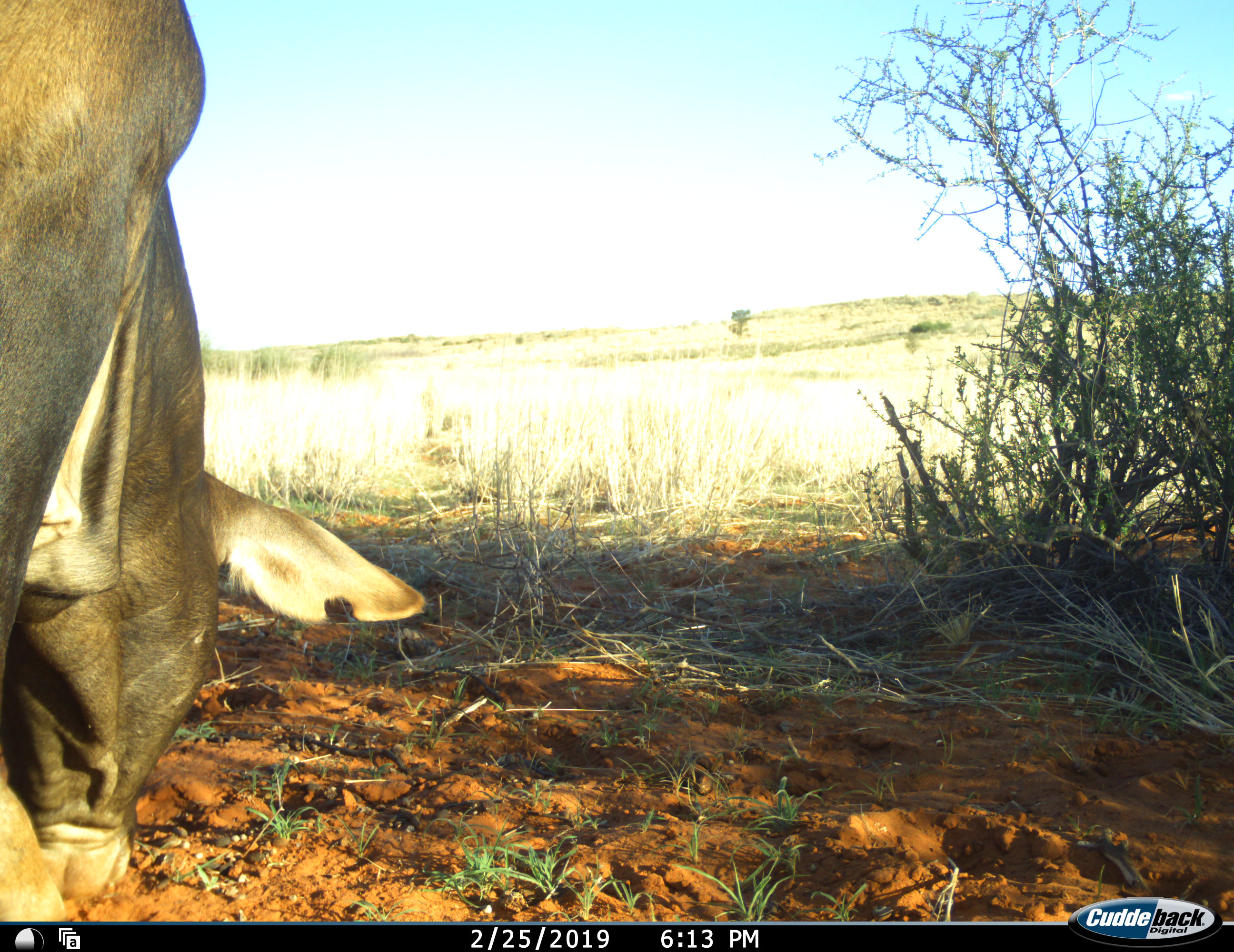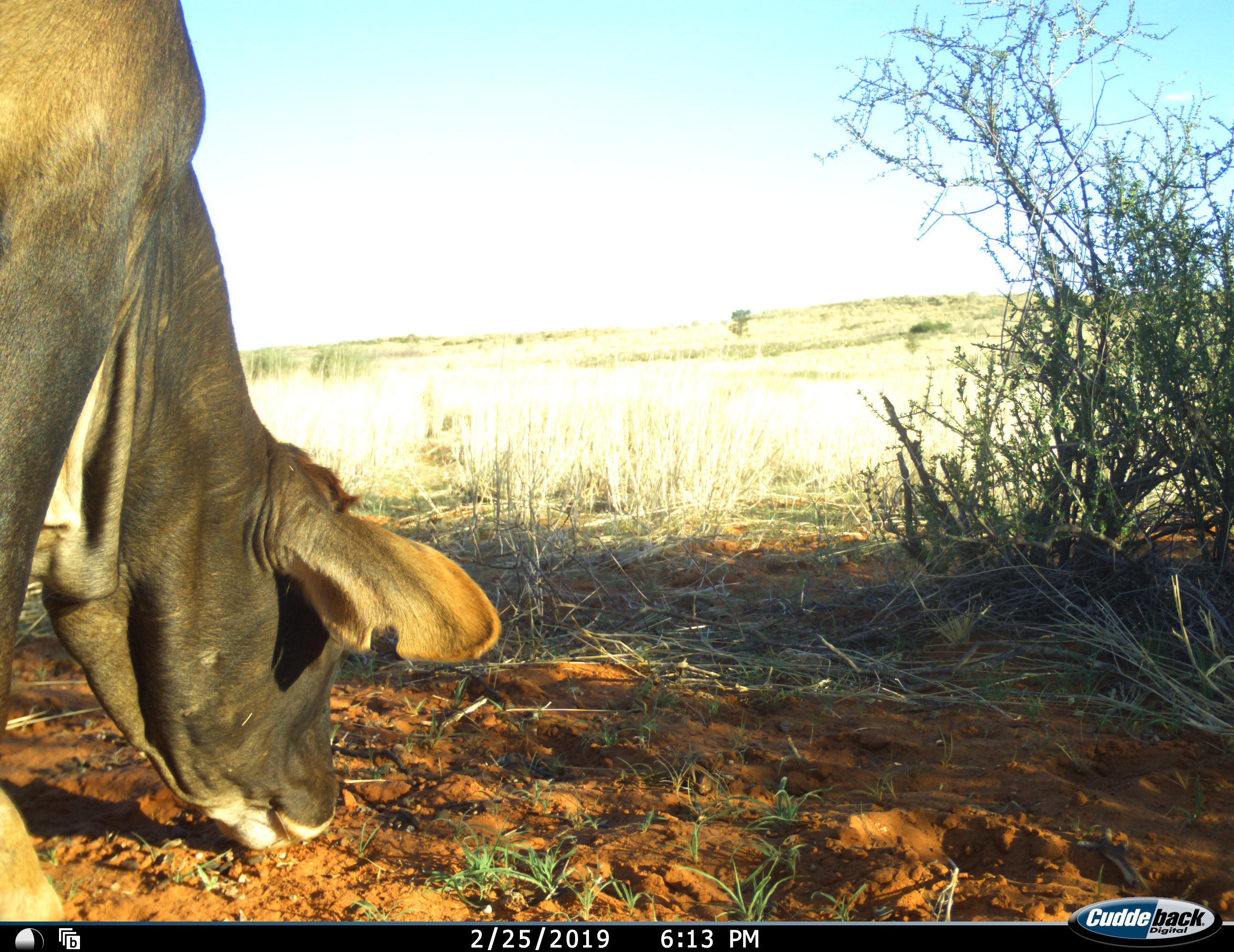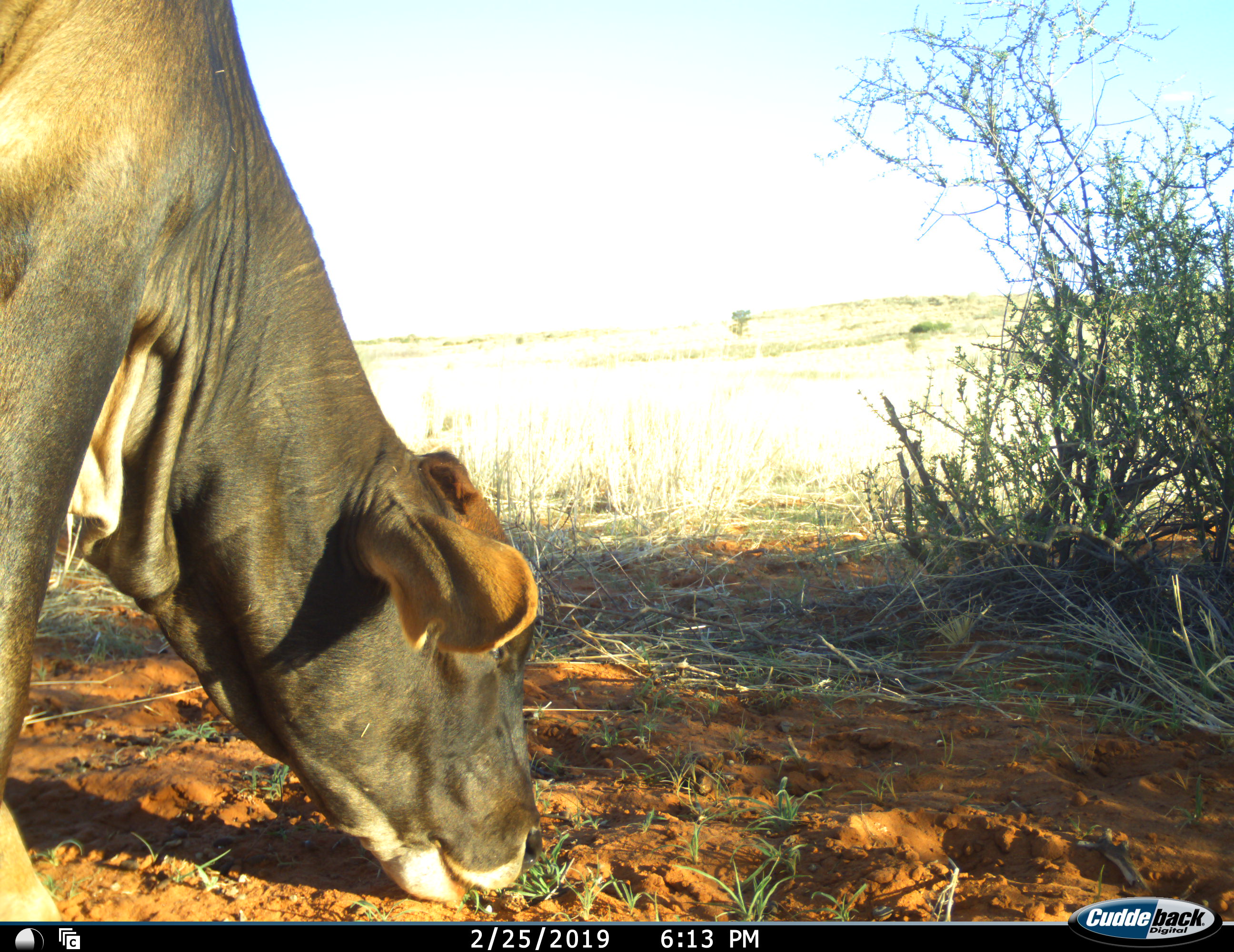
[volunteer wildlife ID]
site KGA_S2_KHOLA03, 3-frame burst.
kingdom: Animalia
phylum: Chordata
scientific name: Vertebrata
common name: domestic animal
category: domesticanimal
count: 1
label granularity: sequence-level